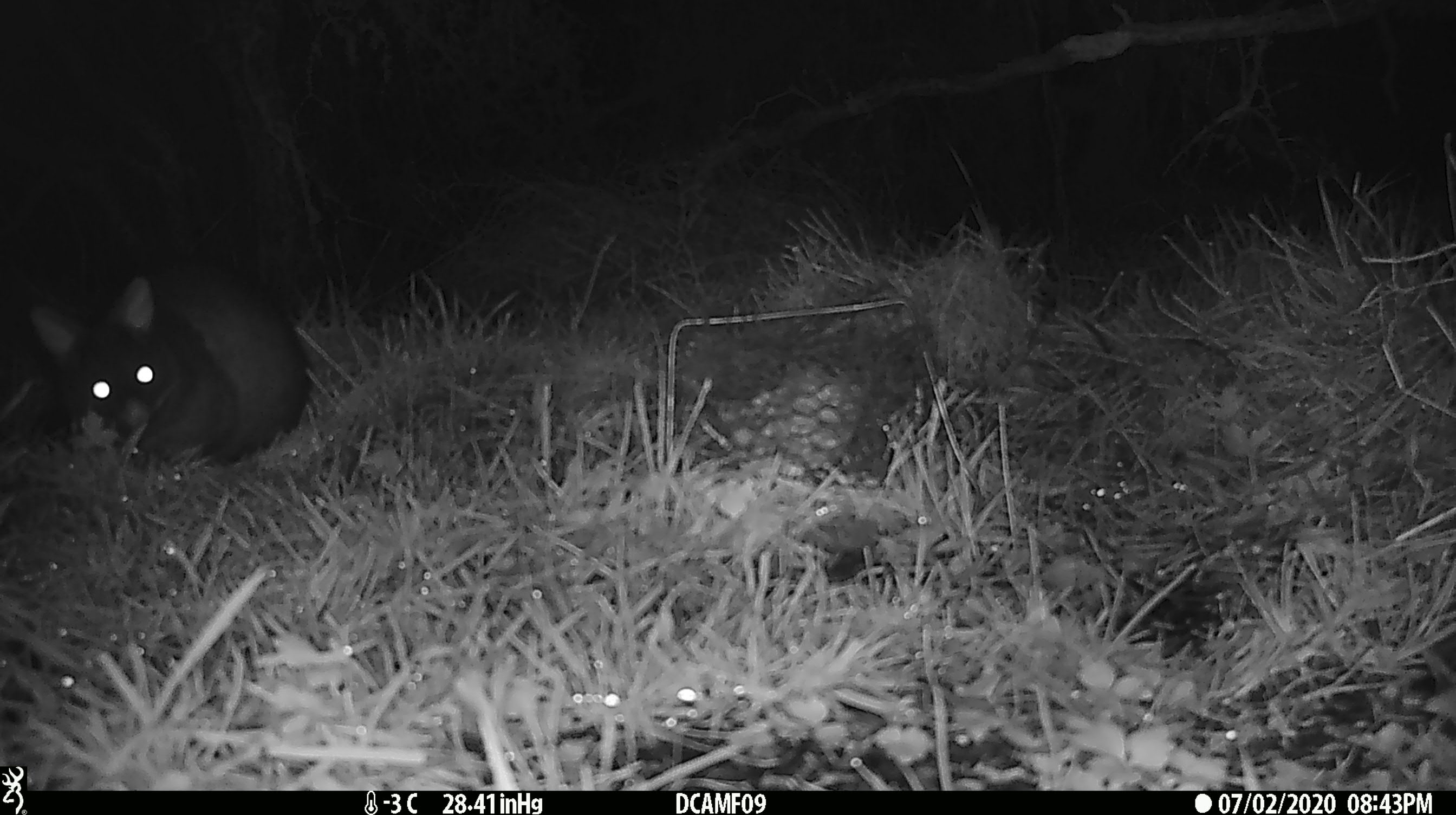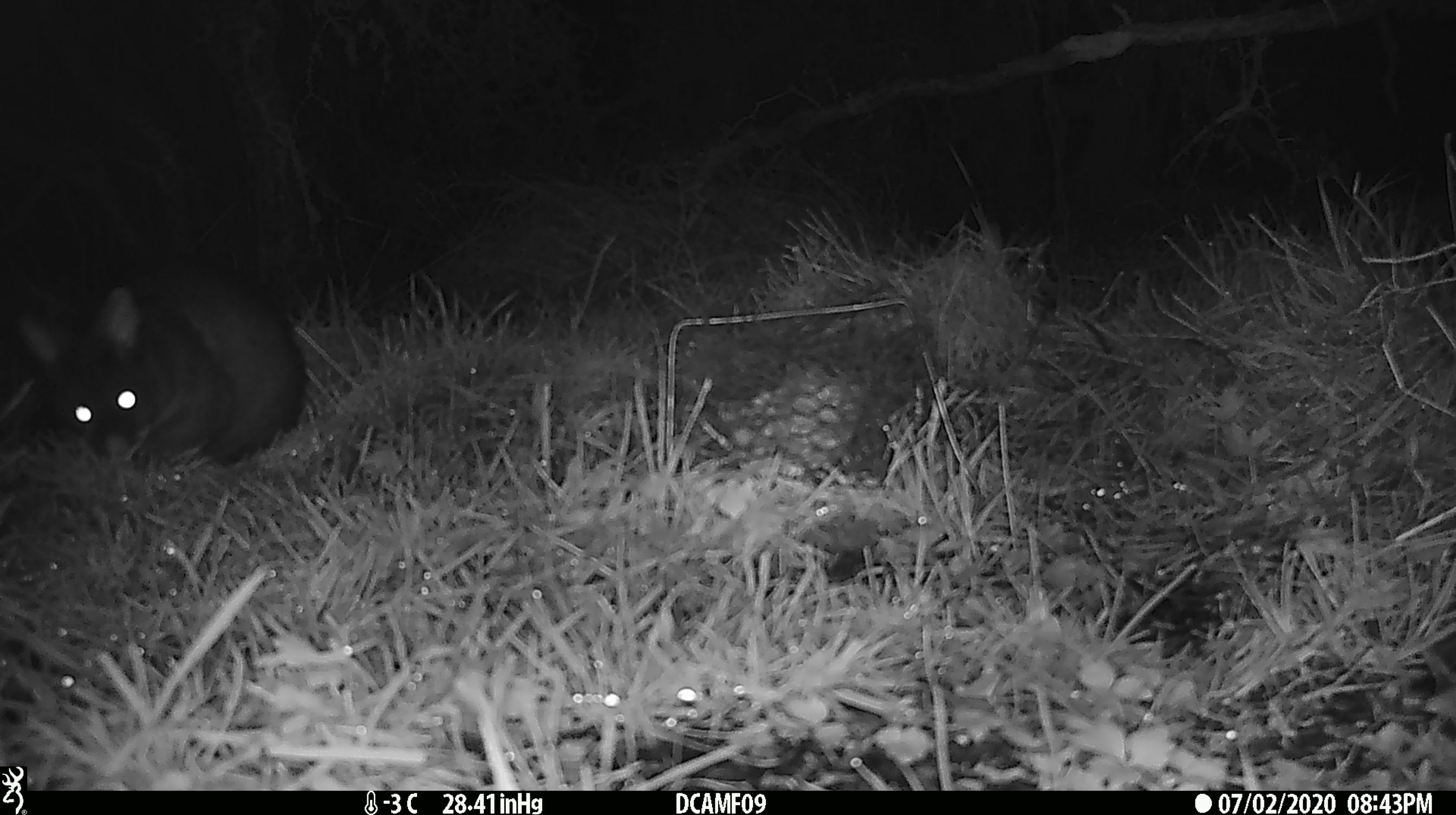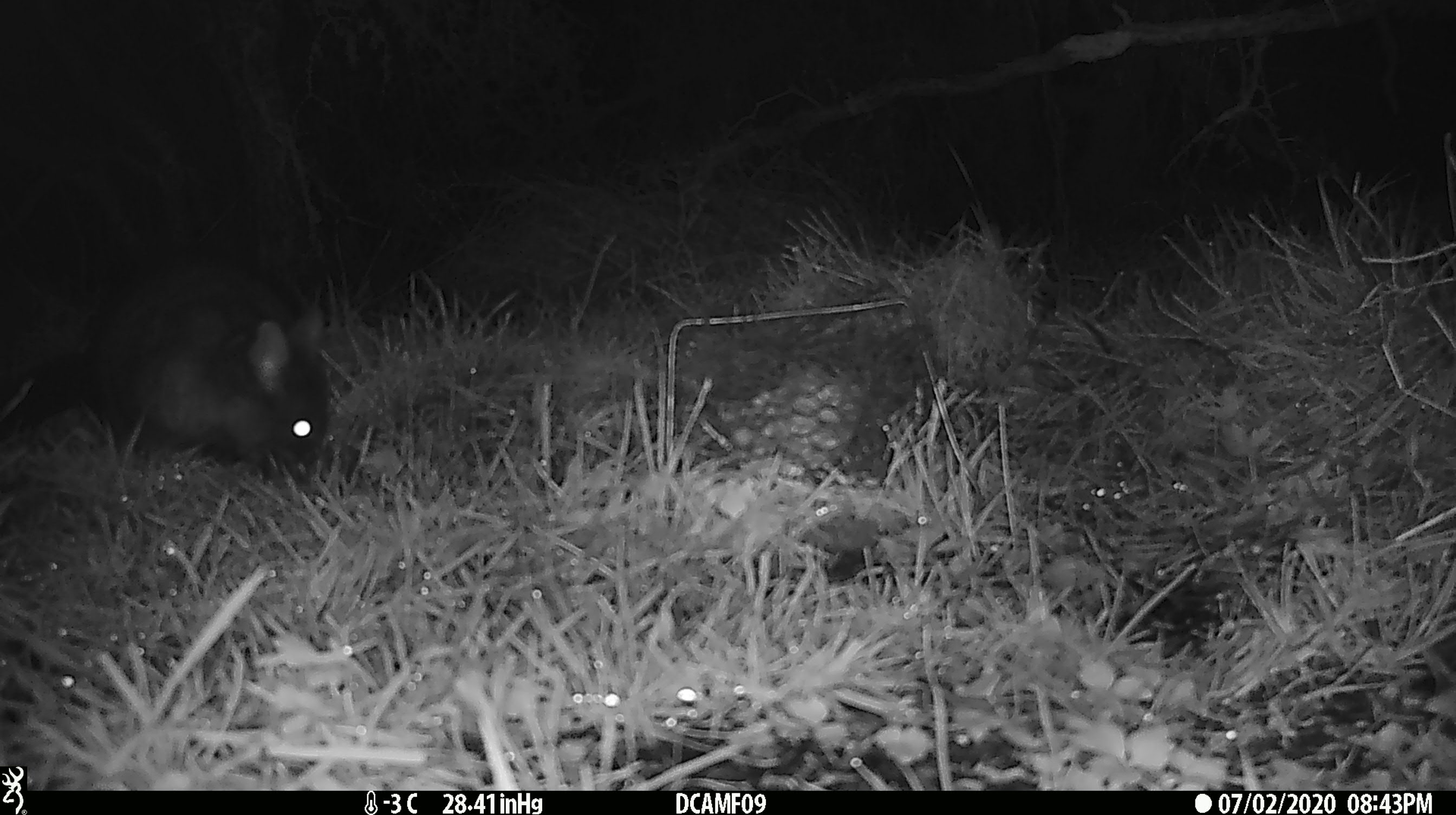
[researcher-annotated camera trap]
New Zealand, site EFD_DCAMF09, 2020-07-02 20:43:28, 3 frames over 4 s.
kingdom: Animalia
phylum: Chordata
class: Mammalia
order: Diprotodontia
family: Phalangeridae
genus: Trichosurus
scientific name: Trichosurus vulpecula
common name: common brushtail possum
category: possum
Possum (common brushtail possum) (Trichosurus vulpecula).